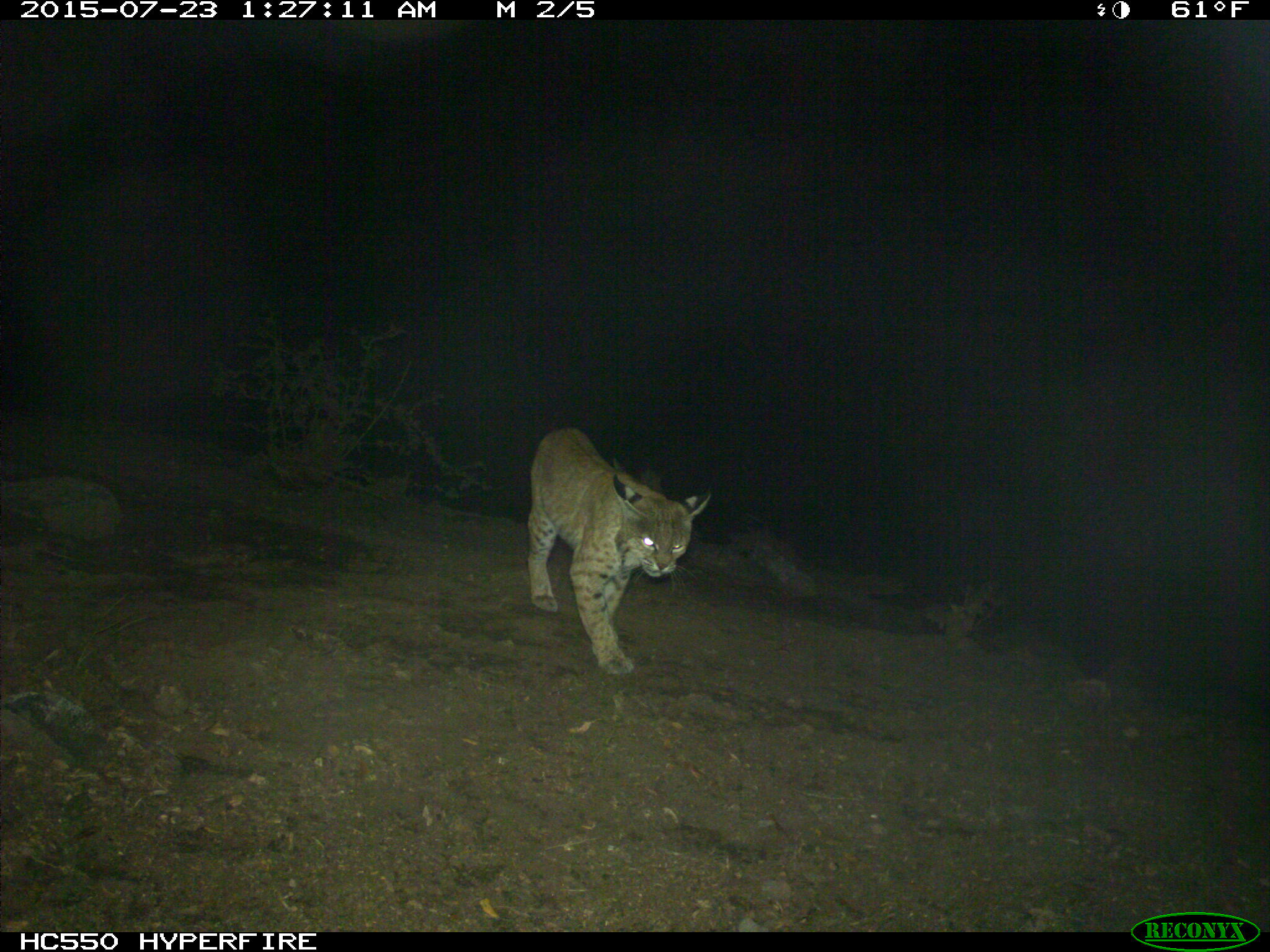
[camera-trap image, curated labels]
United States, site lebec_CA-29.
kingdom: Animalia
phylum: Chordata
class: Mammalia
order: Carnivora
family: Felidae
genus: Lynx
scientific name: Lynx rufus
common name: bobcat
Lynx rufus (bobcat).